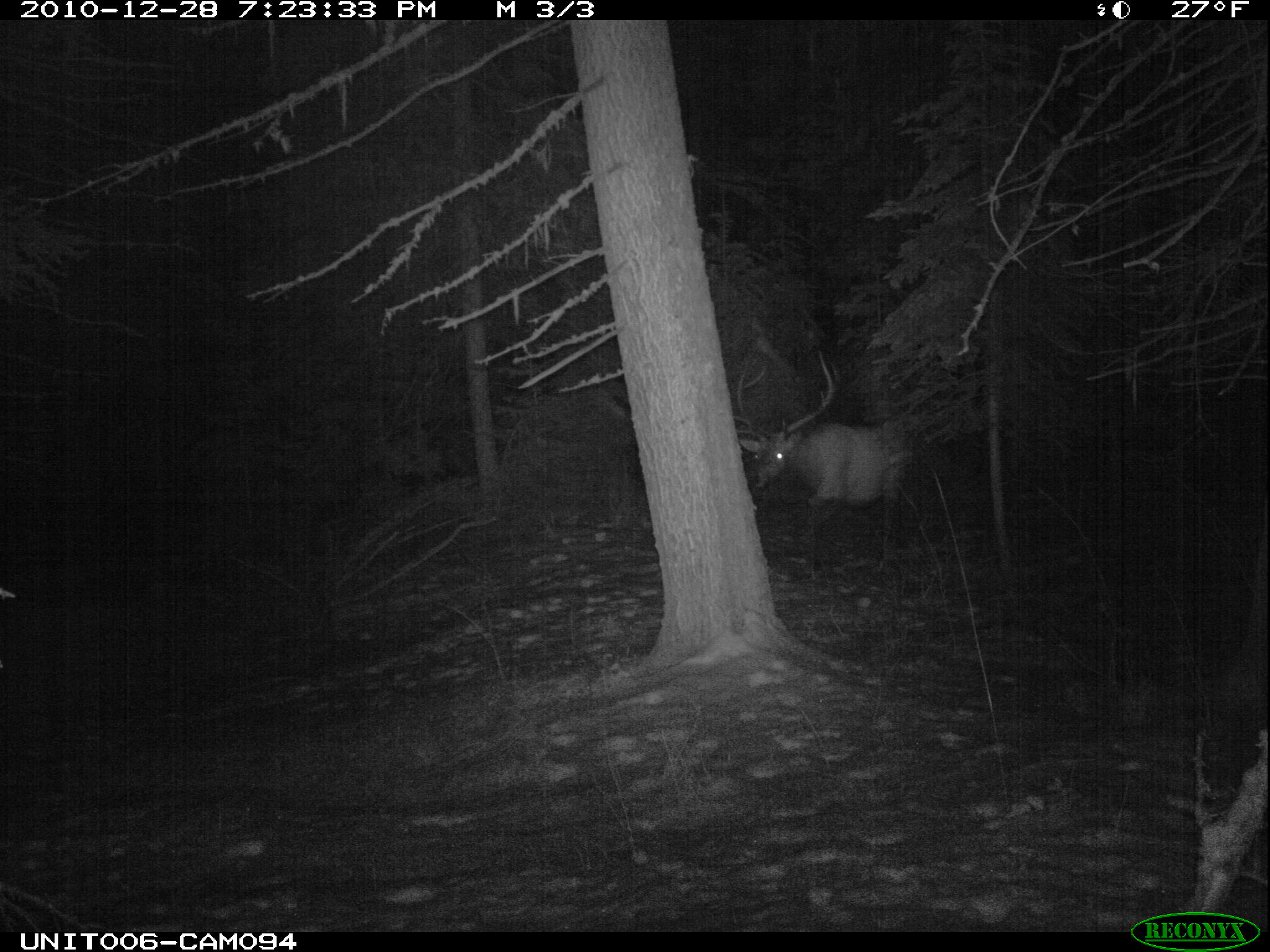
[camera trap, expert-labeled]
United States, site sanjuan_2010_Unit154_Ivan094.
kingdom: Animalia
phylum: Chordata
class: Mammalia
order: Artiodactyla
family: Cervidae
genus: Cervus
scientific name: Cervus elaphus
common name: red deer